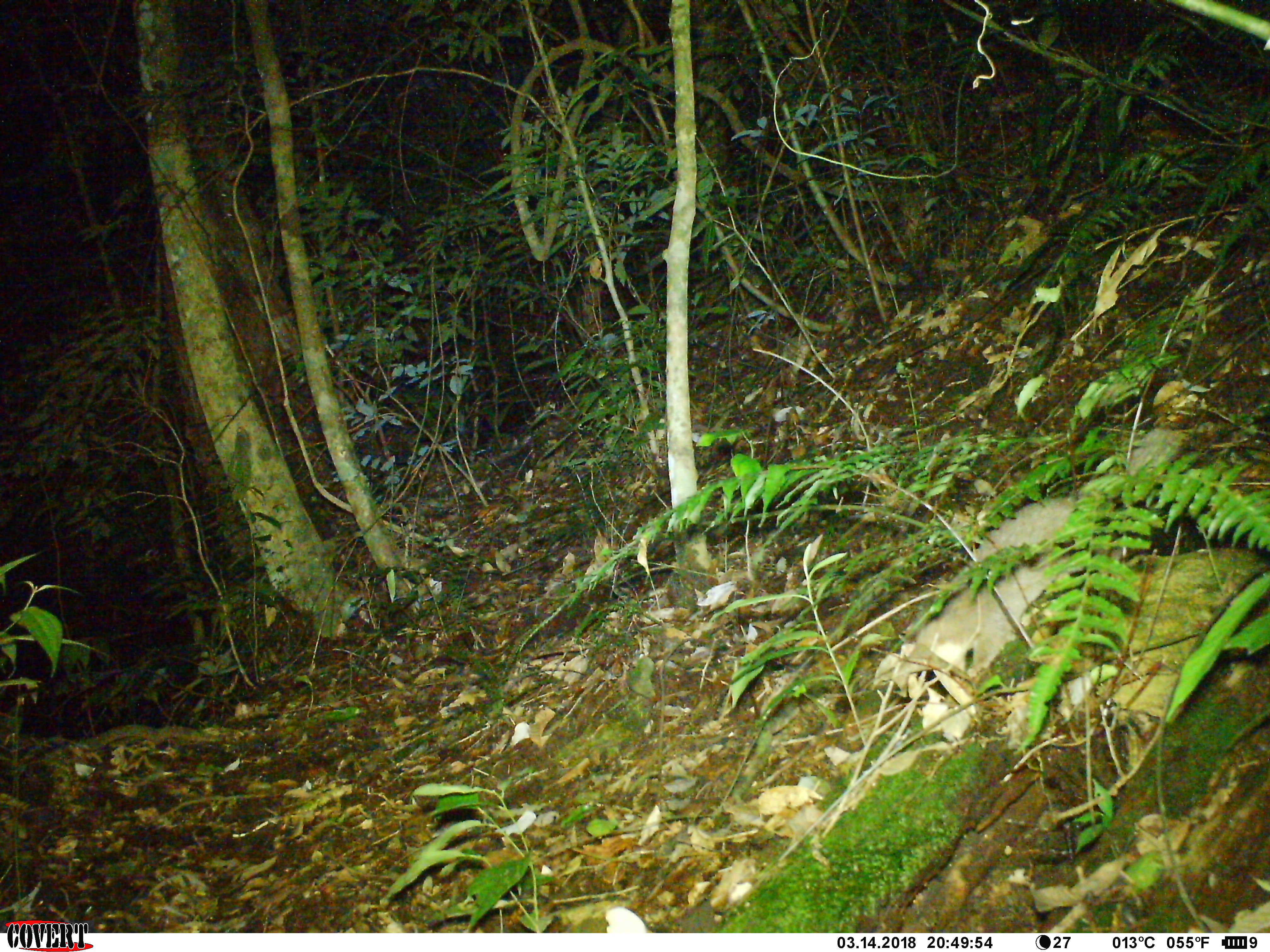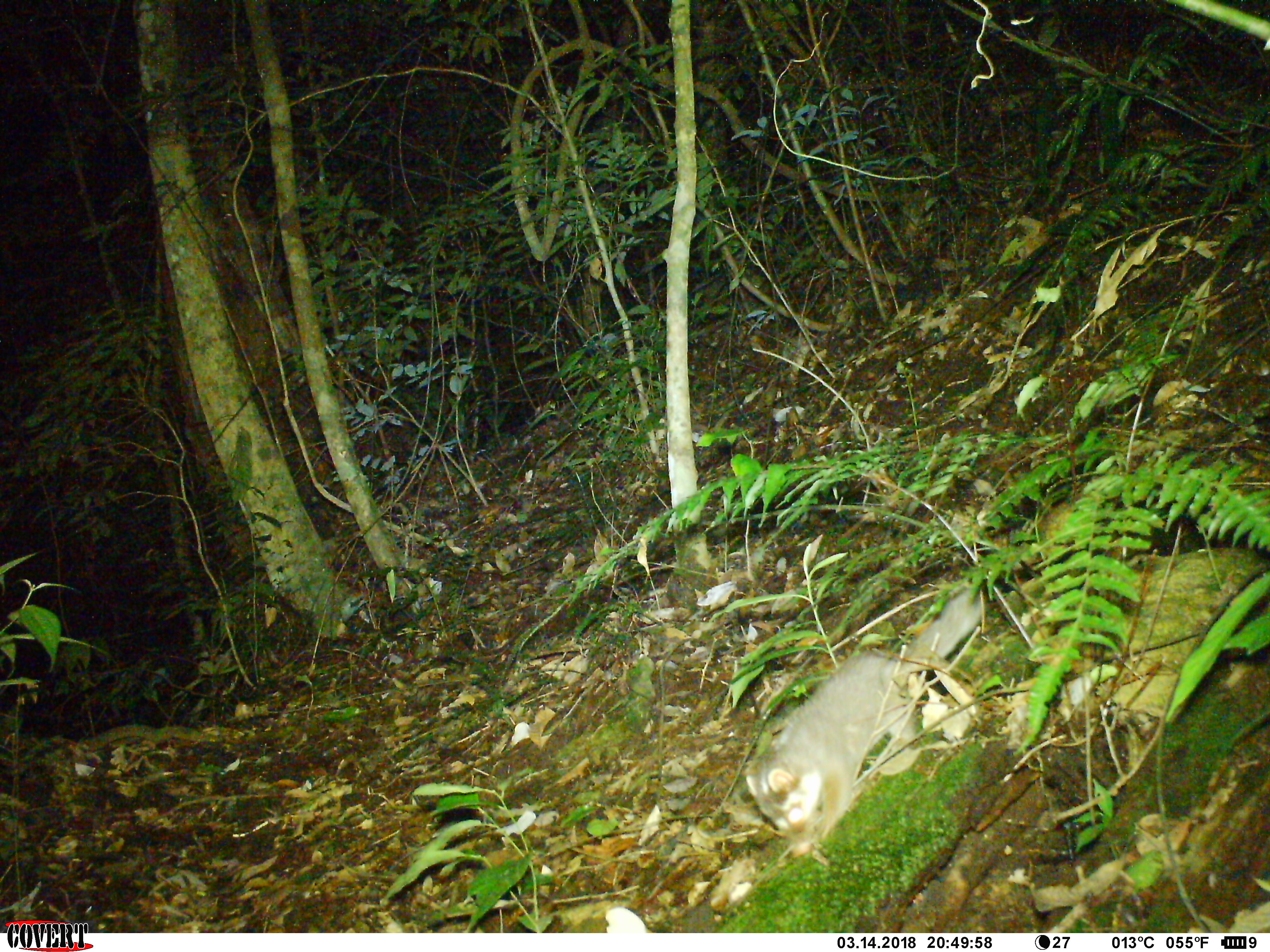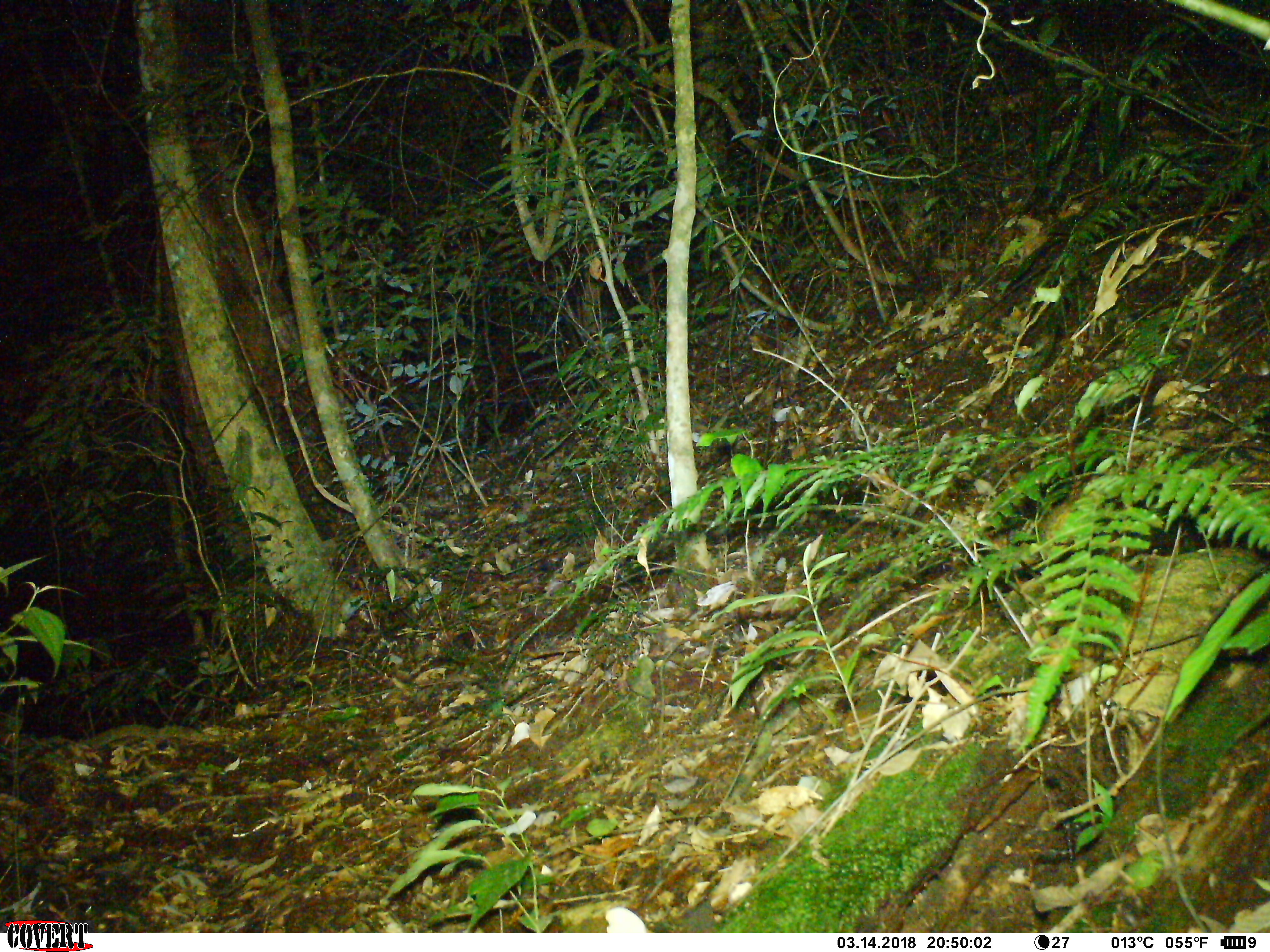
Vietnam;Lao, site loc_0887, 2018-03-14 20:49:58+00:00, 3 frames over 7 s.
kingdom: Animalia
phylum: Chordata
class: Mammalia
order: Carnivora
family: Mustelidae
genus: Melogale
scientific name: Melogale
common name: ferret badger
Ferret badger (Melogale). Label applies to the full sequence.